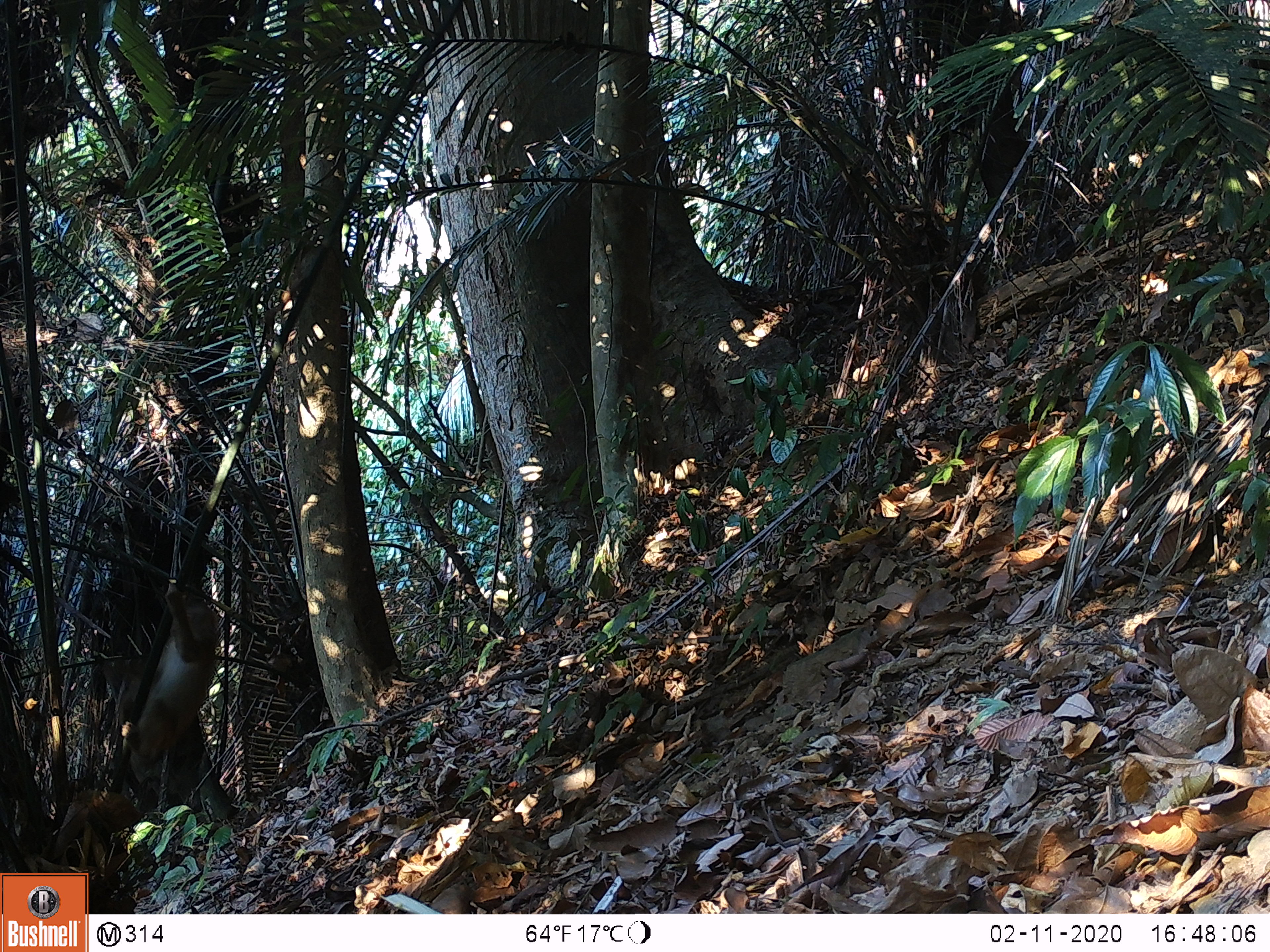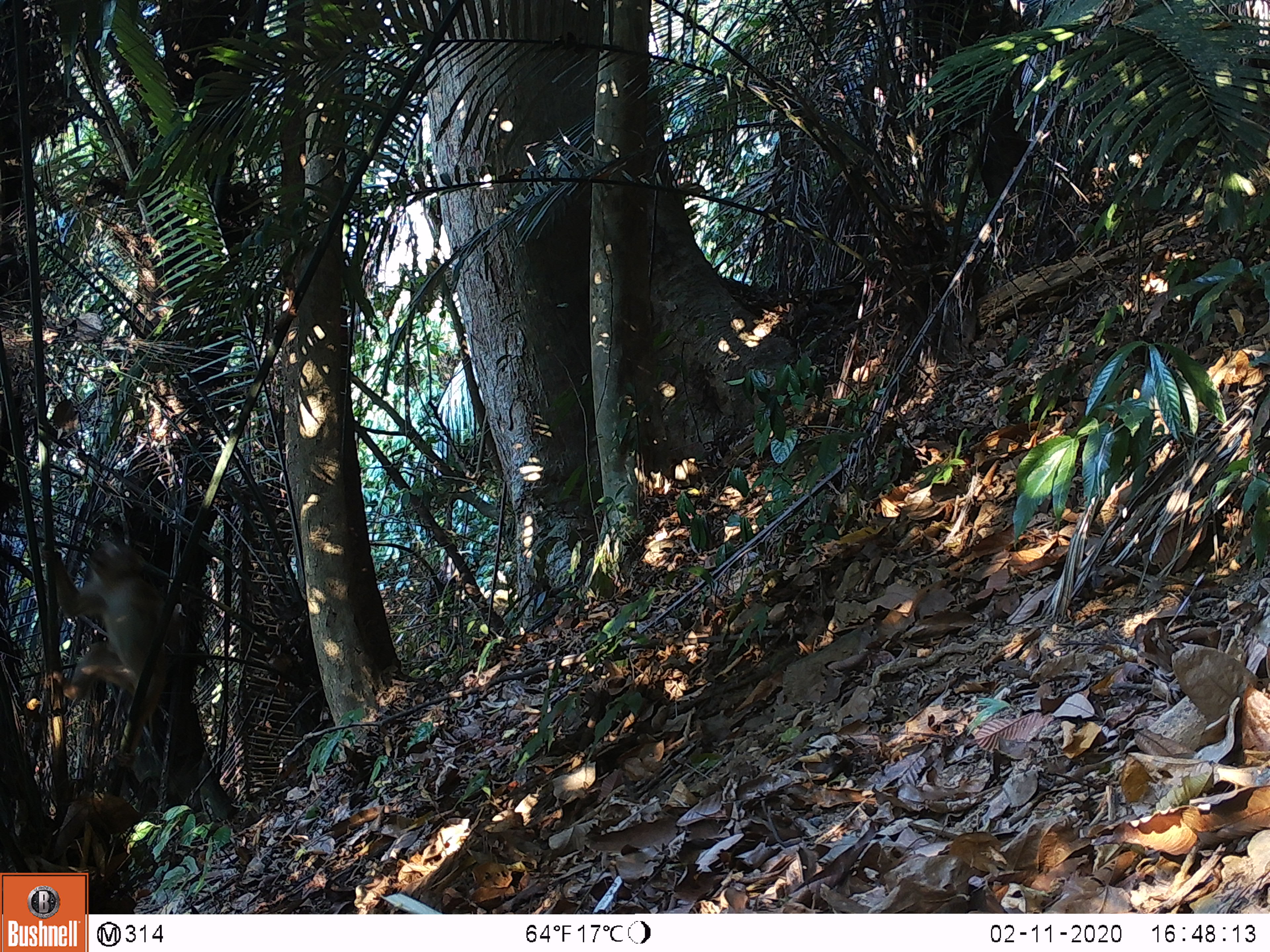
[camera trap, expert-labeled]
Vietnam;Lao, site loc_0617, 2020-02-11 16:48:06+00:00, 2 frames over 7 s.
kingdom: Animalia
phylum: Chordata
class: Mammalia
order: Primates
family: Cercopithecidae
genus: Macaca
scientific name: Macaca nemestrina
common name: pig-tailed macaque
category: pig tailed macaque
Pig tailed macaque (pig-tailed macaque) (Macaca nemestrina). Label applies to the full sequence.